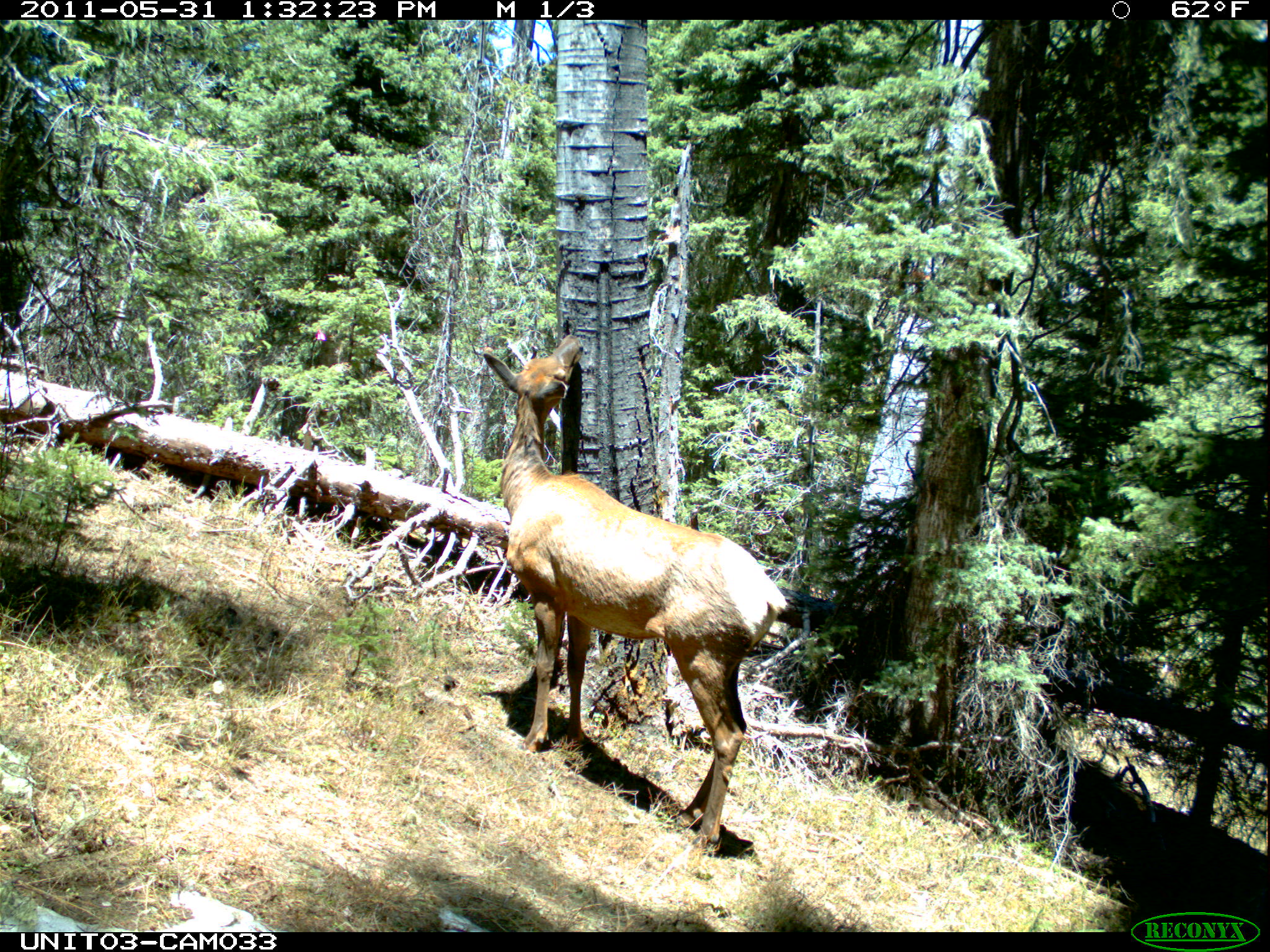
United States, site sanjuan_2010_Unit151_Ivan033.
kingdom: Animalia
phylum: Chordata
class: Mammalia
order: Artiodactyla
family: Cervidae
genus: Cervus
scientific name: Cervus elaphus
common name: red deer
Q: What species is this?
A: Cervus elaphus (red deer).